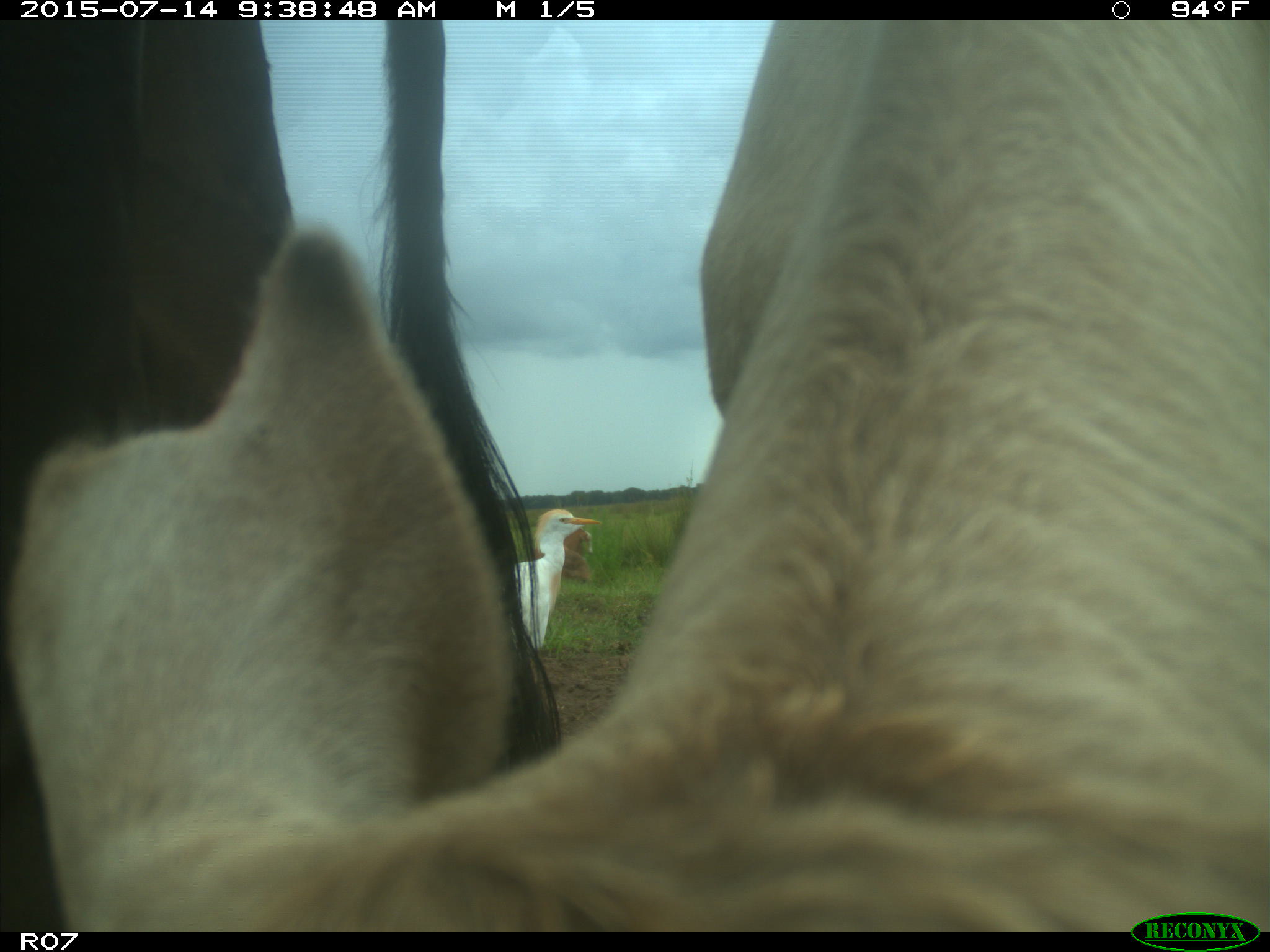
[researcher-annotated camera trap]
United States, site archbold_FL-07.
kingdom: Animalia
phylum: Chordata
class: Mammalia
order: Artiodactyla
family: Bovidae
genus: Bos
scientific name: Bos taurus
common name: domestic cow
Bos taurus (domestic cow).